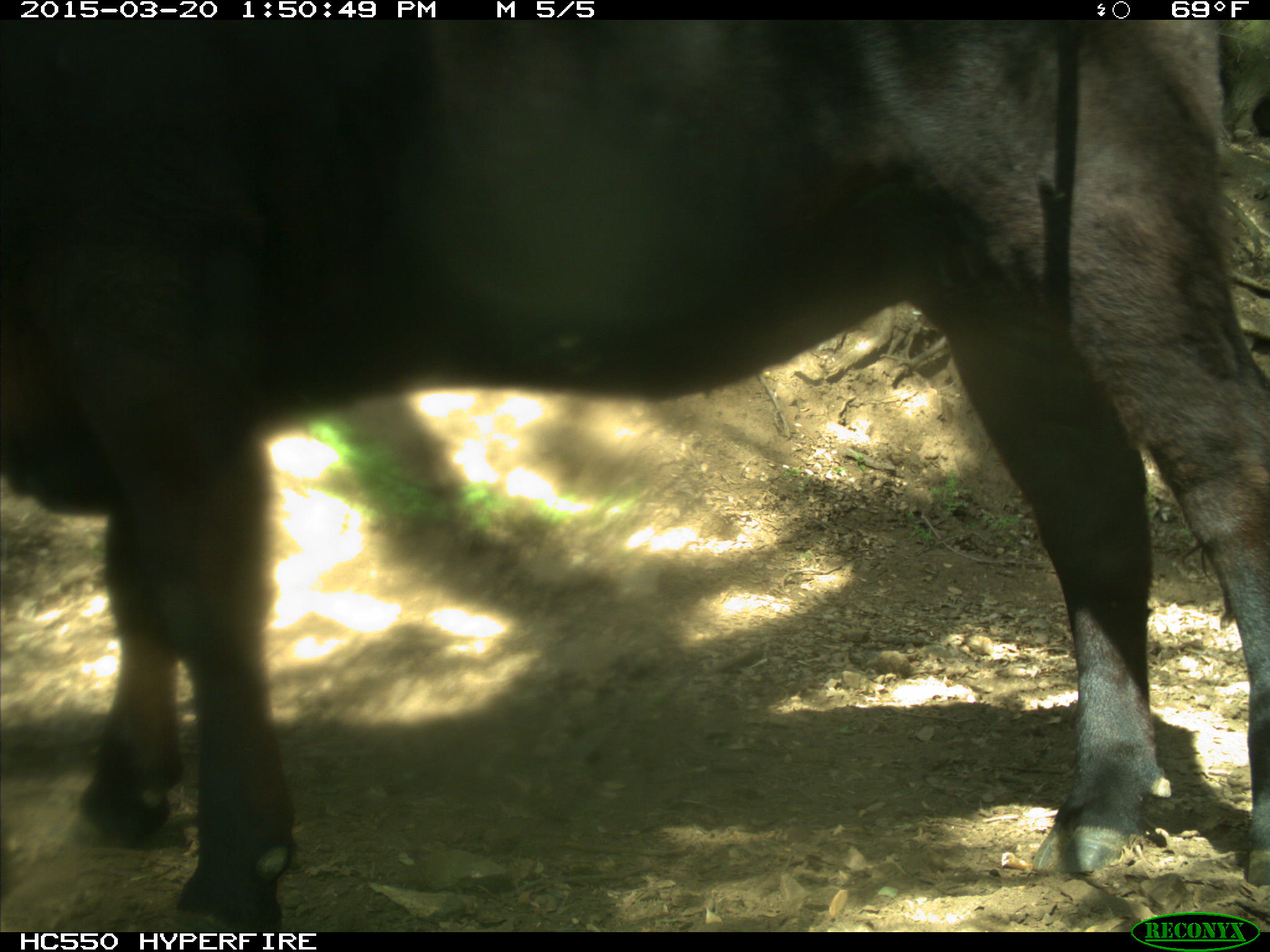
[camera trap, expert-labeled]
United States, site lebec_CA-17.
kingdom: Animalia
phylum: Chordata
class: Mammalia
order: Artiodactyla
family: Bovidae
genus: Bos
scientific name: Bos taurus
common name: domestic cow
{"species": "Bos taurus (domestic cow)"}